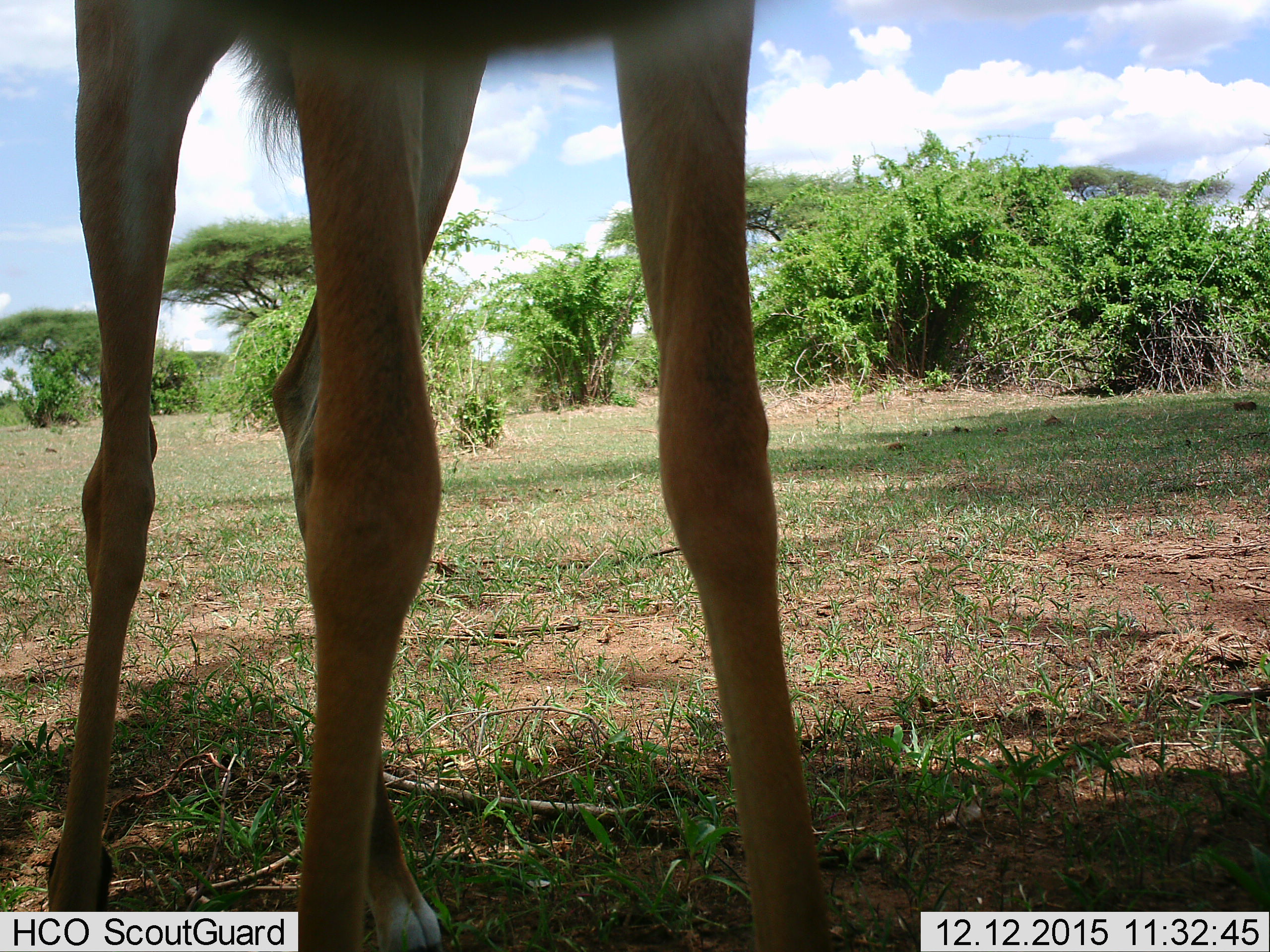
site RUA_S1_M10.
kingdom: Animalia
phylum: Chordata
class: Mammalia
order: Artiodactyla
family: Bovidae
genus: Aepyceros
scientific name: Aepyceros melampus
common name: impala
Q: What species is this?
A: Impala (Aepyceros melampus).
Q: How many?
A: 1.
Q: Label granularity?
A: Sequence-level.